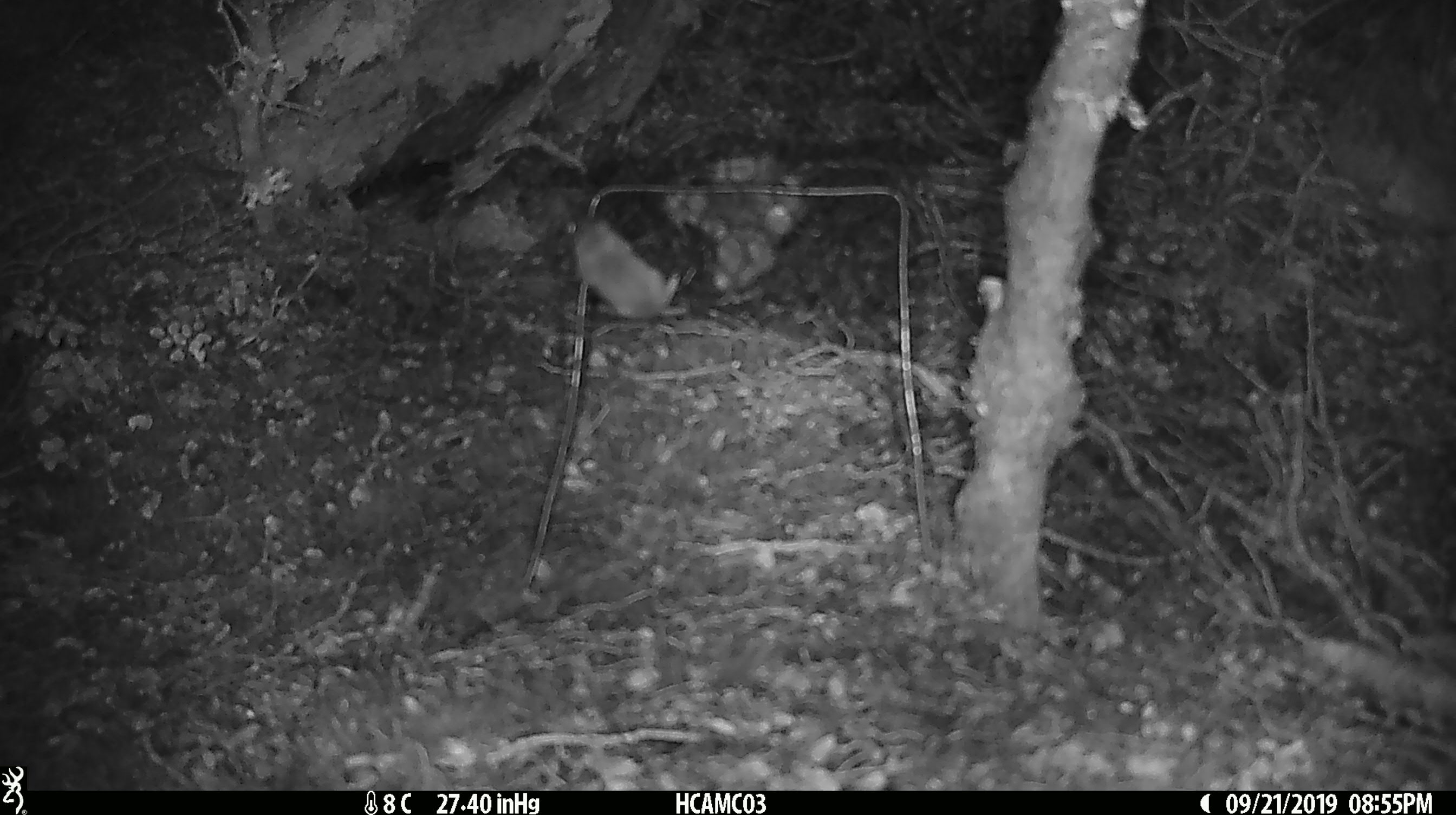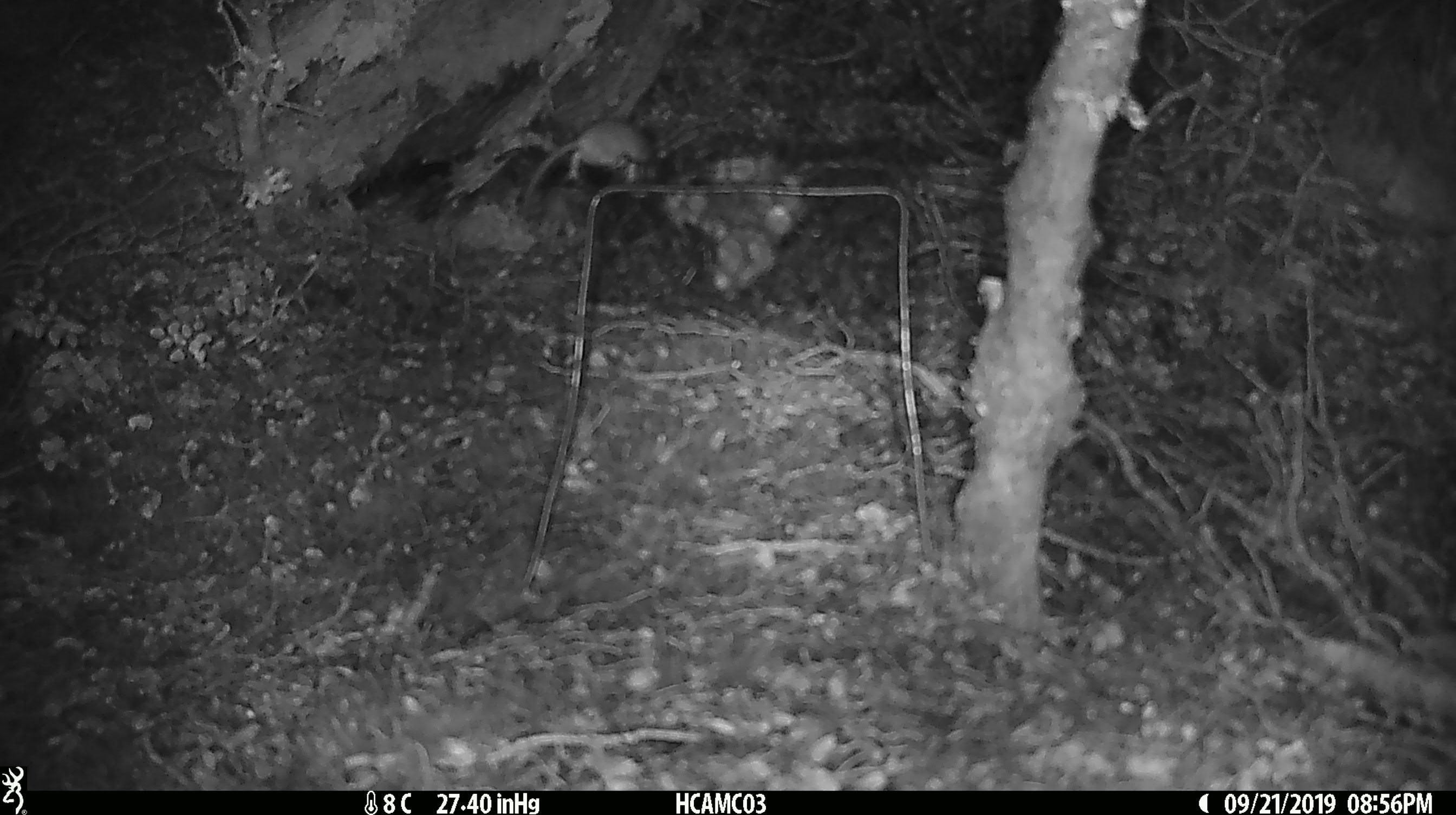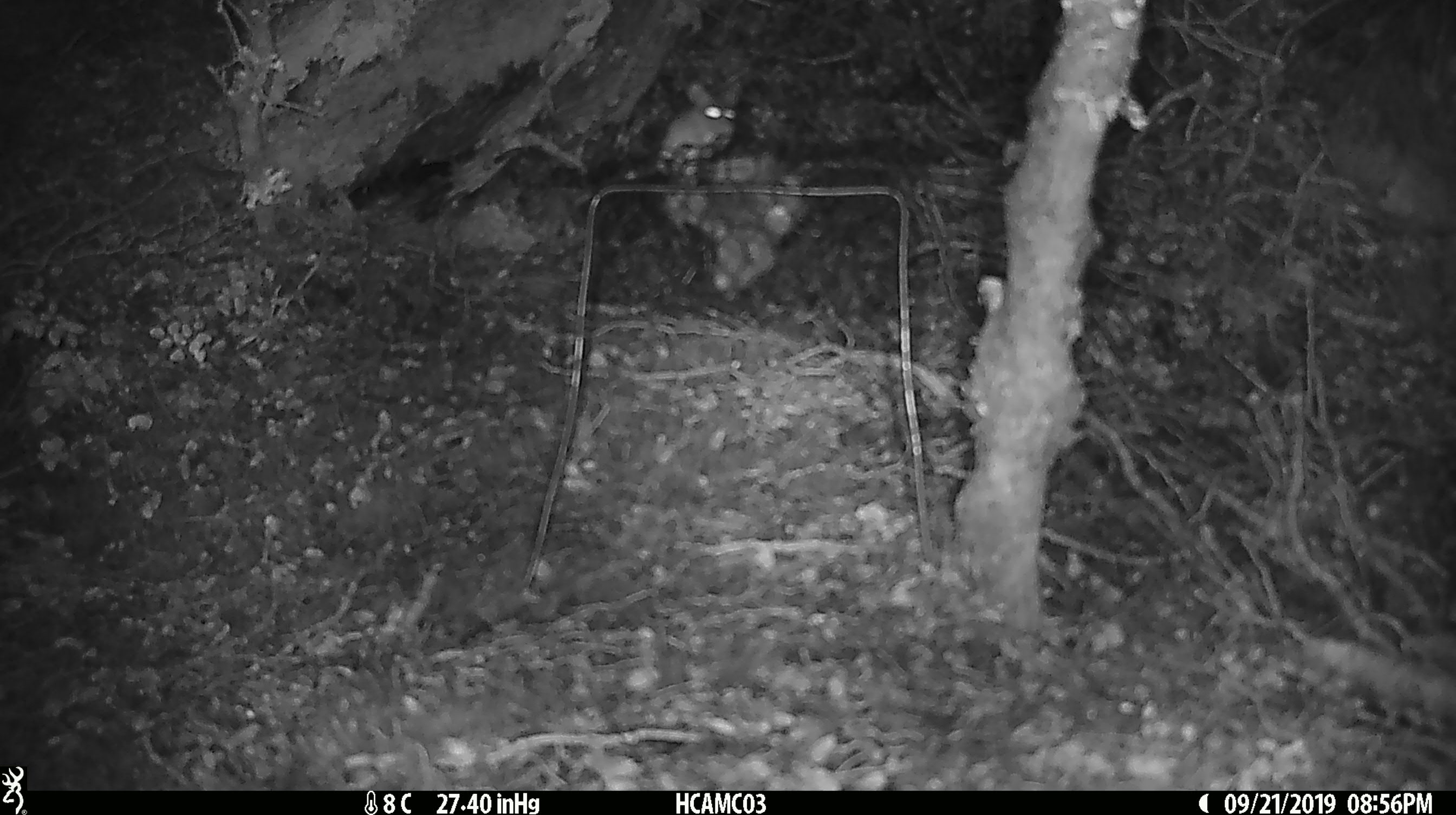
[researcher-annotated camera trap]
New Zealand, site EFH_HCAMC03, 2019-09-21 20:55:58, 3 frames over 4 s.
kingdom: Animalia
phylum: Chordata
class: Mammalia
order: Rodentia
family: Muridae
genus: Mus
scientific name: Mus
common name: mouse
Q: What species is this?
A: Mouse (Mus).